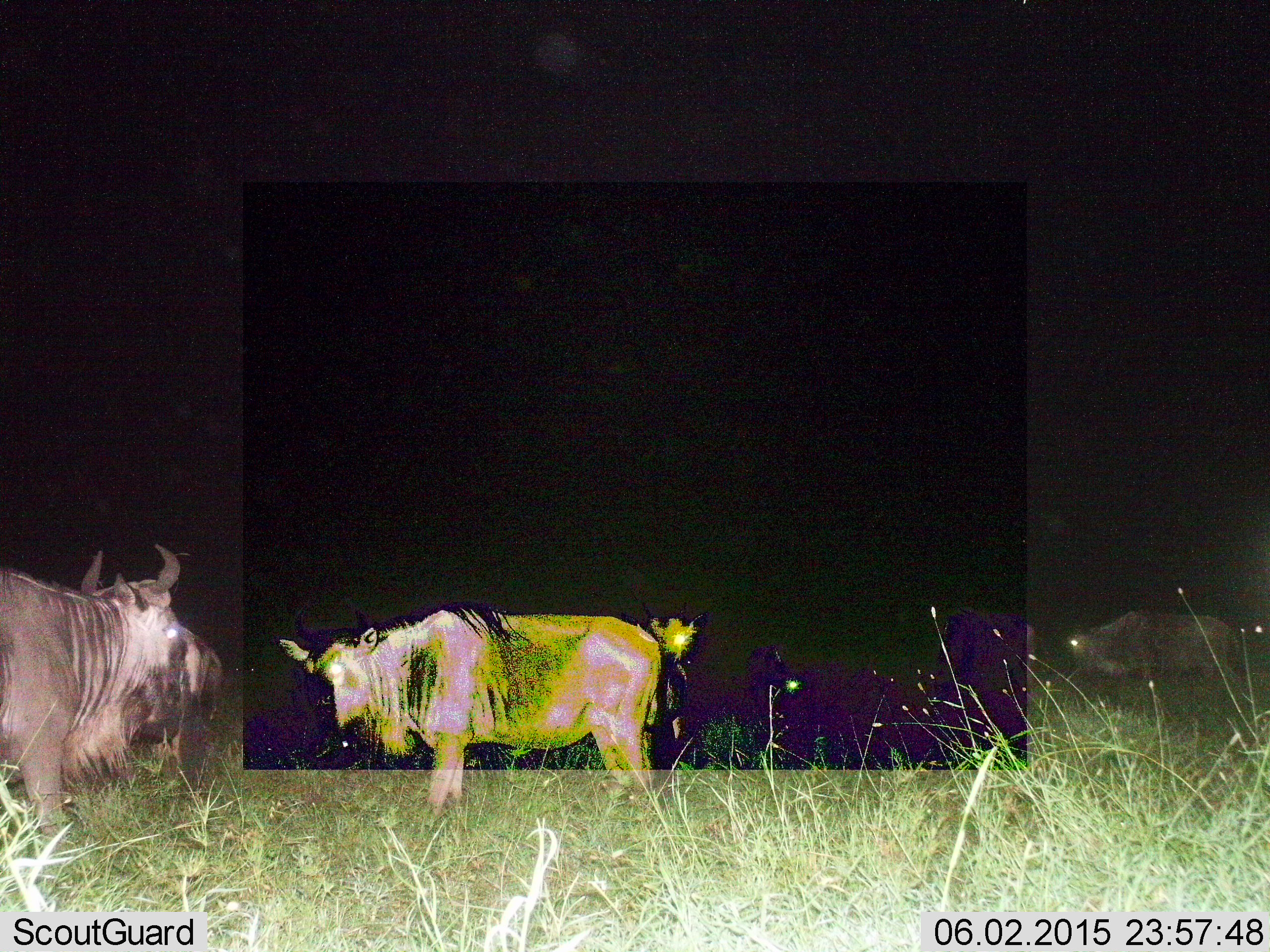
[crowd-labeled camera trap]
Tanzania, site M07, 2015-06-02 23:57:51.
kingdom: Animalia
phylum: Chordata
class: Mammalia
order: Artiodactyla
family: Bovidae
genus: Connochaetes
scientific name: Connochaetes taurinus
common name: blue wildebeest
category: wildebeest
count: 3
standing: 100%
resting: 20%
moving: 10%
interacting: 0%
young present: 0%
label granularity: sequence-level